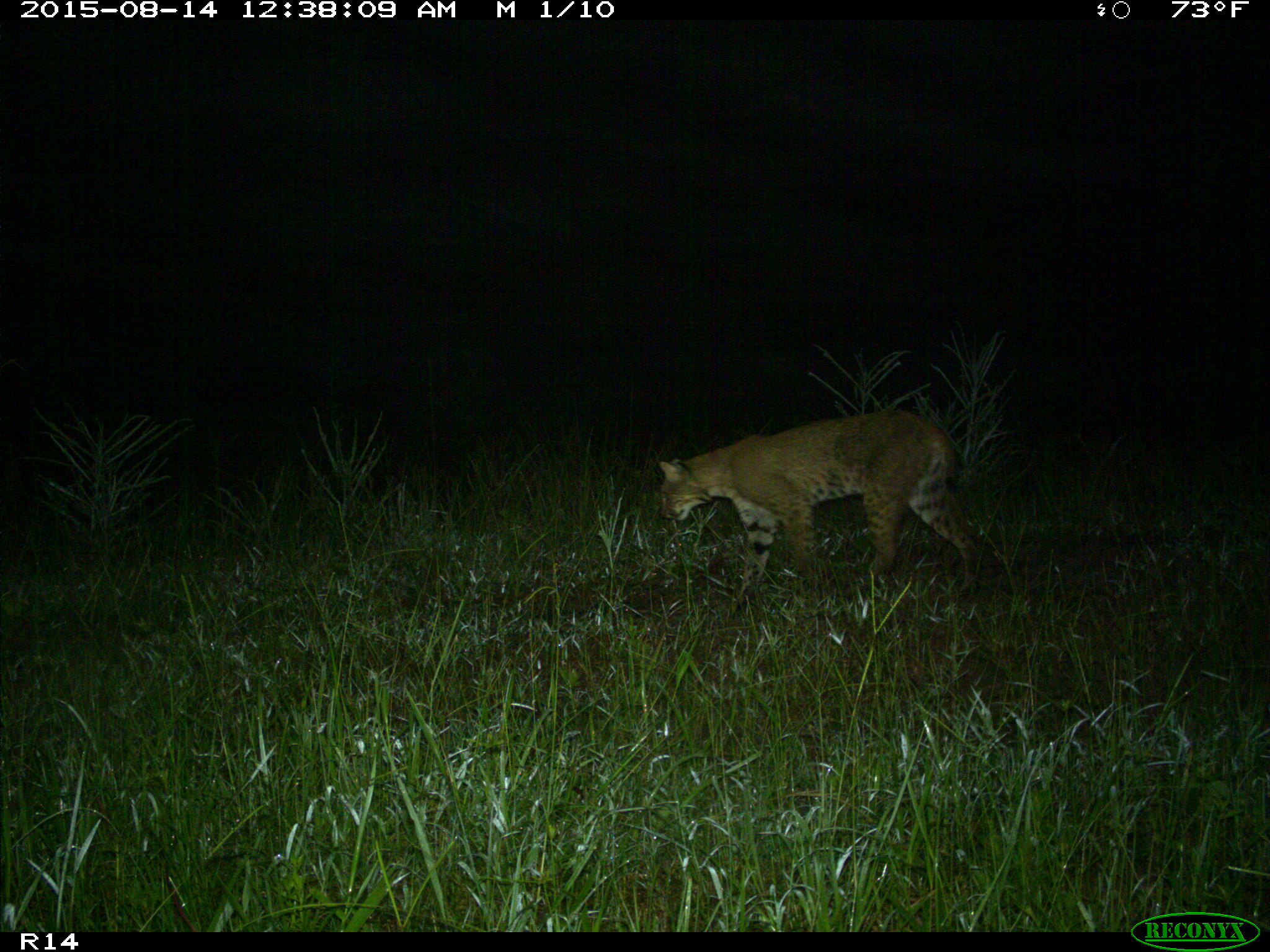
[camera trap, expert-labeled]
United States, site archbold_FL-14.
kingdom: Animalia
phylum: Chordata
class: Mammalia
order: Carnivora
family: Felidae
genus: Lynx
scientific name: Lynx rufus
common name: bobcat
Lynx rufus (bobcat).